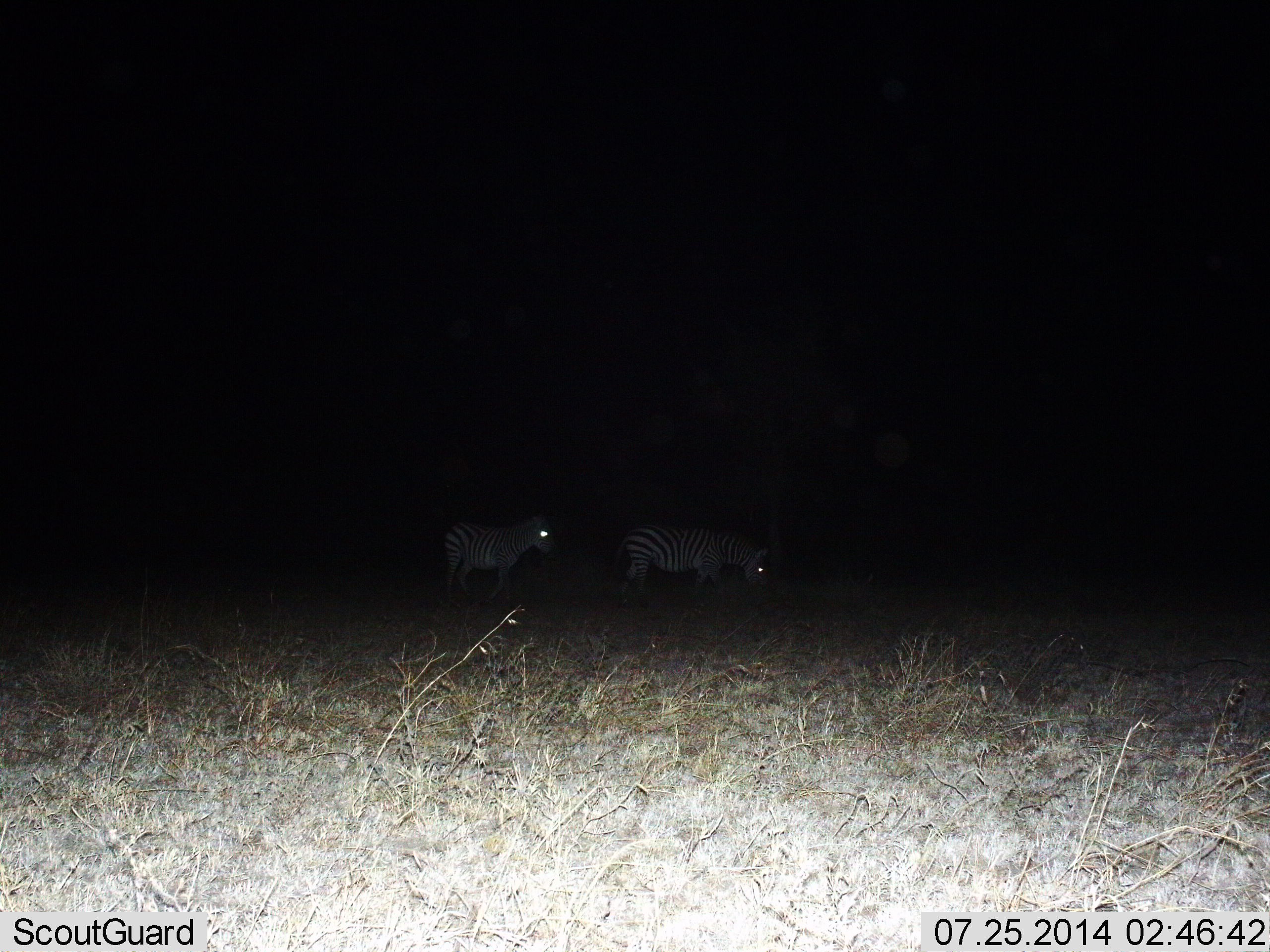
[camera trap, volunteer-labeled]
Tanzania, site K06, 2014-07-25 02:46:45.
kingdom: Animalia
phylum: Chordata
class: Mammalia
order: Perissodactyla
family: Equidae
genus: Equus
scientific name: Equus quagga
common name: plains zebra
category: zebra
Zebra (plains zebra) (Equus quagga), count 2. Behavior (volunteer vote fractions): standing 40%, resting 0%, moving 40%, interacting 0%. Young present (vote fraction): 0%. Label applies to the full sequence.